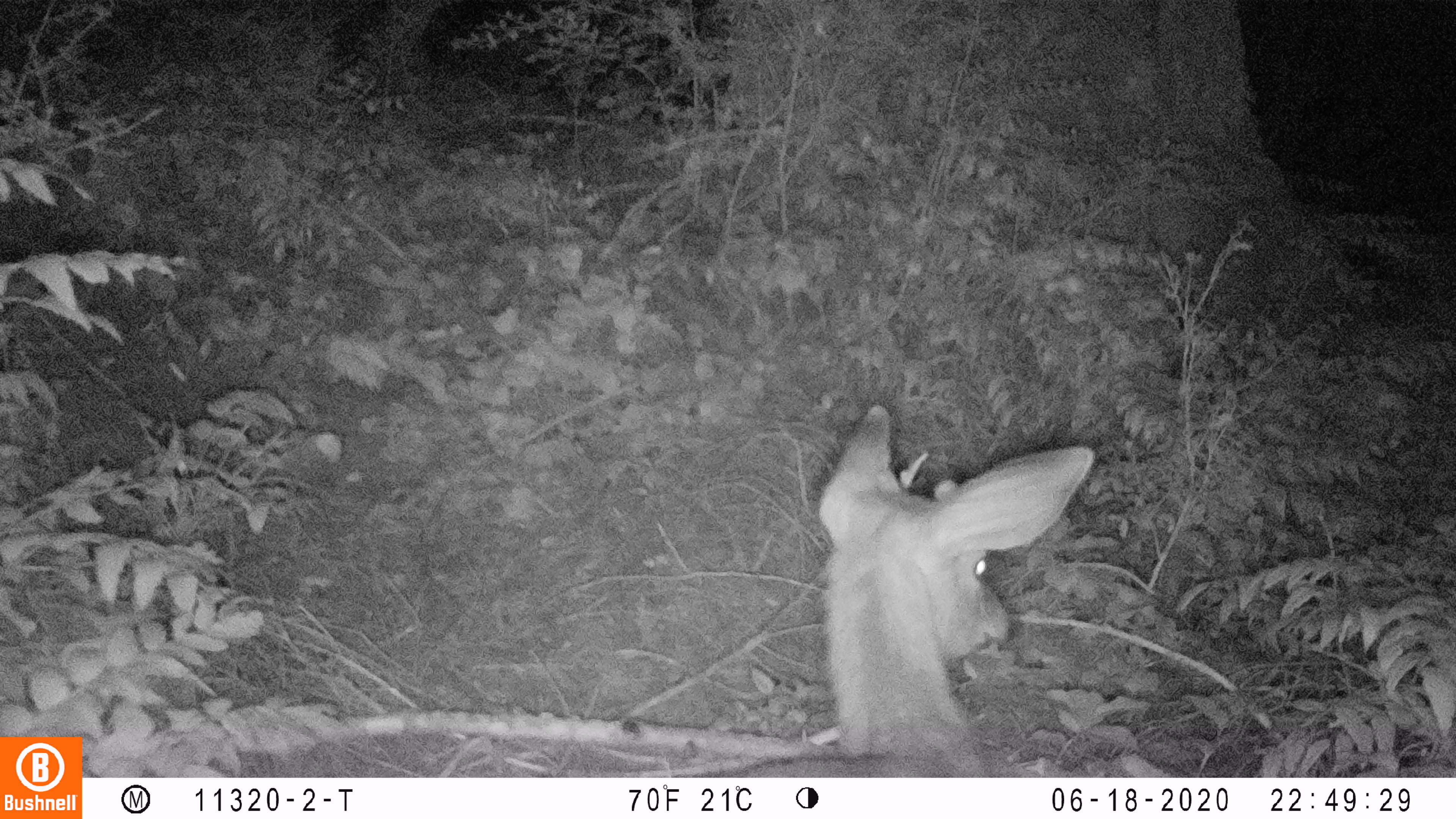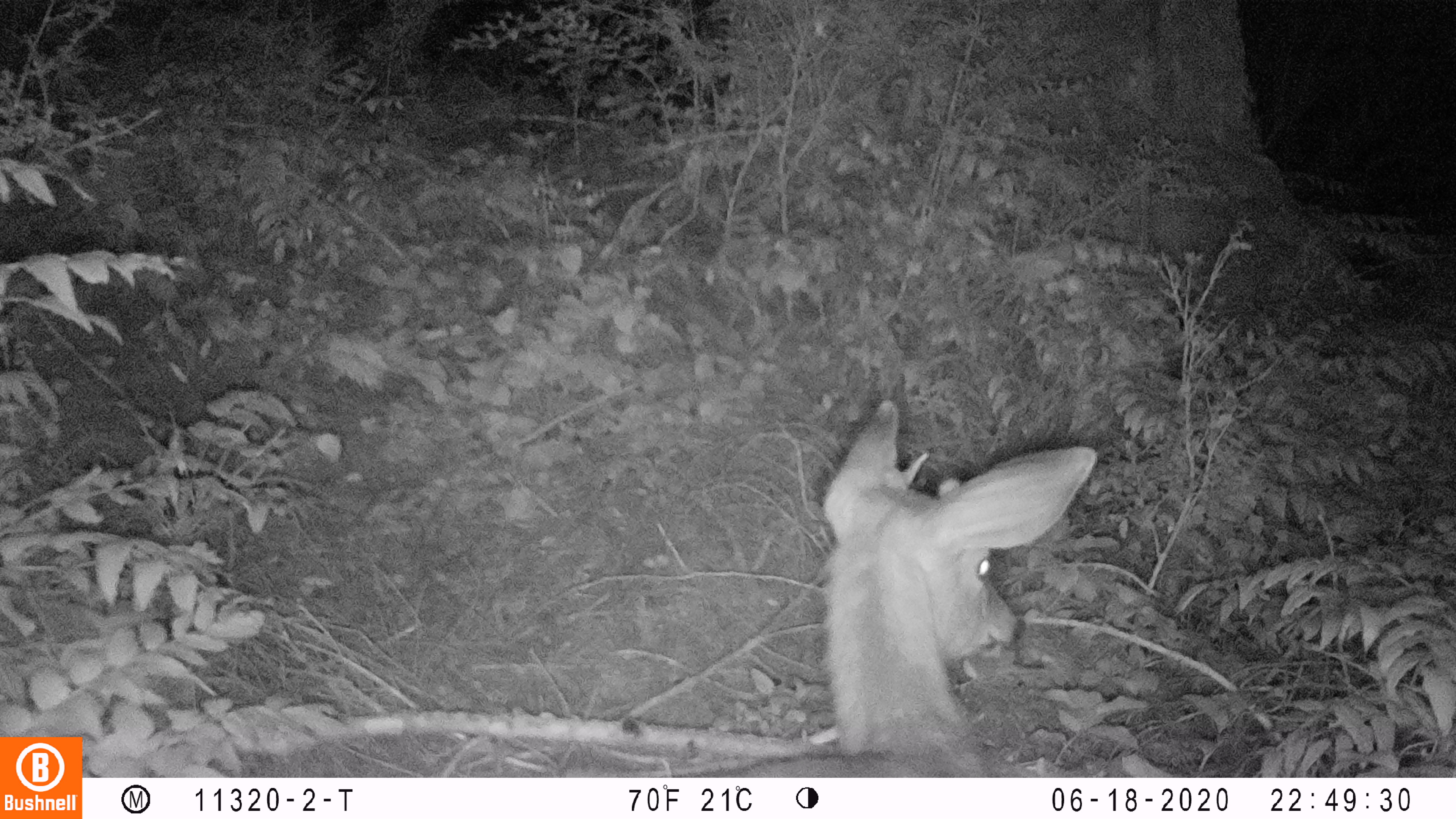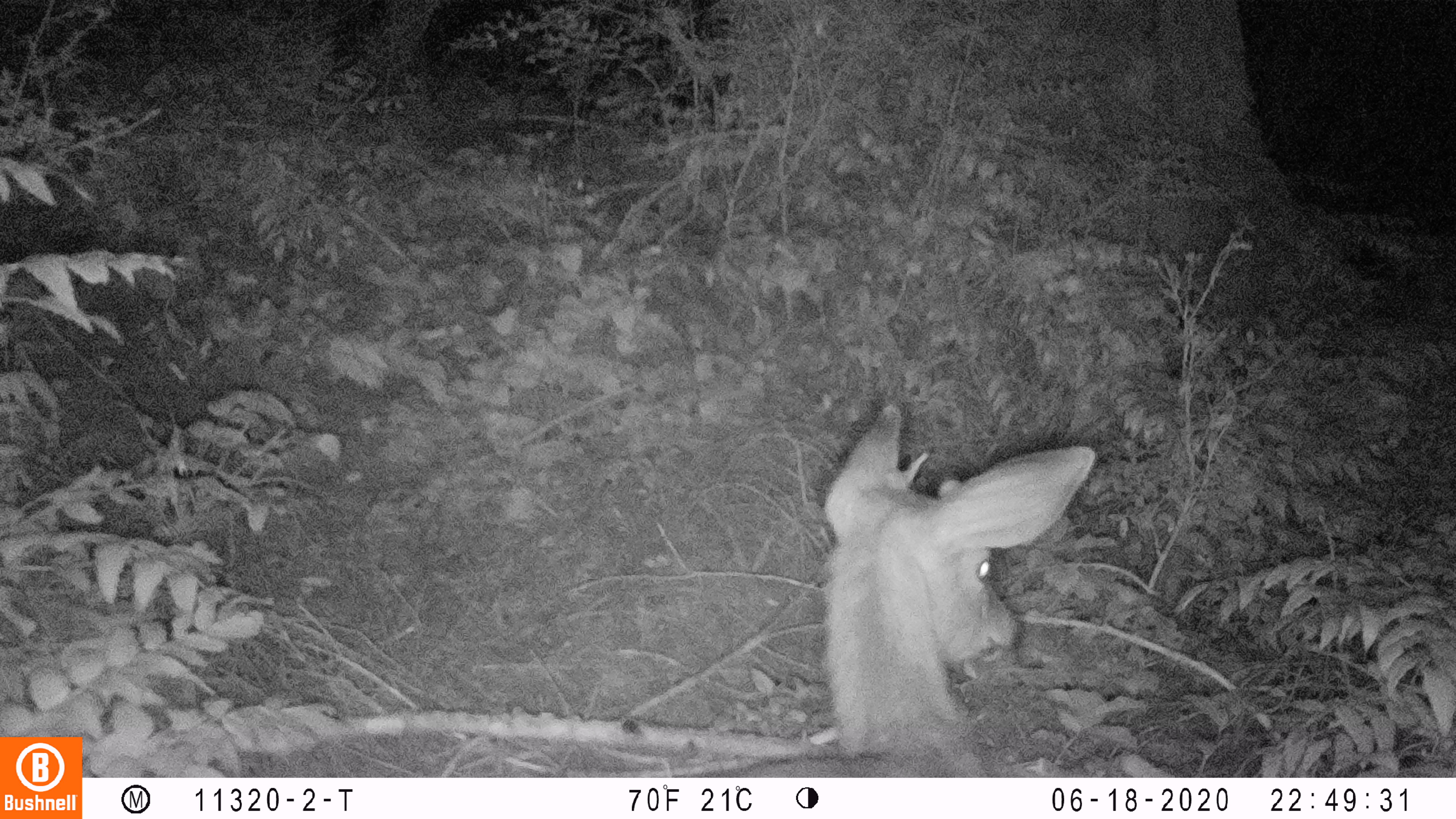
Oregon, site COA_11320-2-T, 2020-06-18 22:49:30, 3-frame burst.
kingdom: Animalia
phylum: Chordata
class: Mammalia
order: Artiodactyla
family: Cervidae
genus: Odocoileus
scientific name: Odocoileus hemionus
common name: black-tailed deer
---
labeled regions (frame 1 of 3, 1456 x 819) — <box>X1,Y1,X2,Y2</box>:
black-tailed deer: <box>721,395,1104,772</box>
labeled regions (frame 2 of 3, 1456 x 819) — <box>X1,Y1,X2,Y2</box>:
black-tailed deer: <box>727,395,1098,770</box>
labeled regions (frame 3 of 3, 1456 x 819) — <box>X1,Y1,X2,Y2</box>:
black-tailed deer: <box>709,399,1098,772</box>